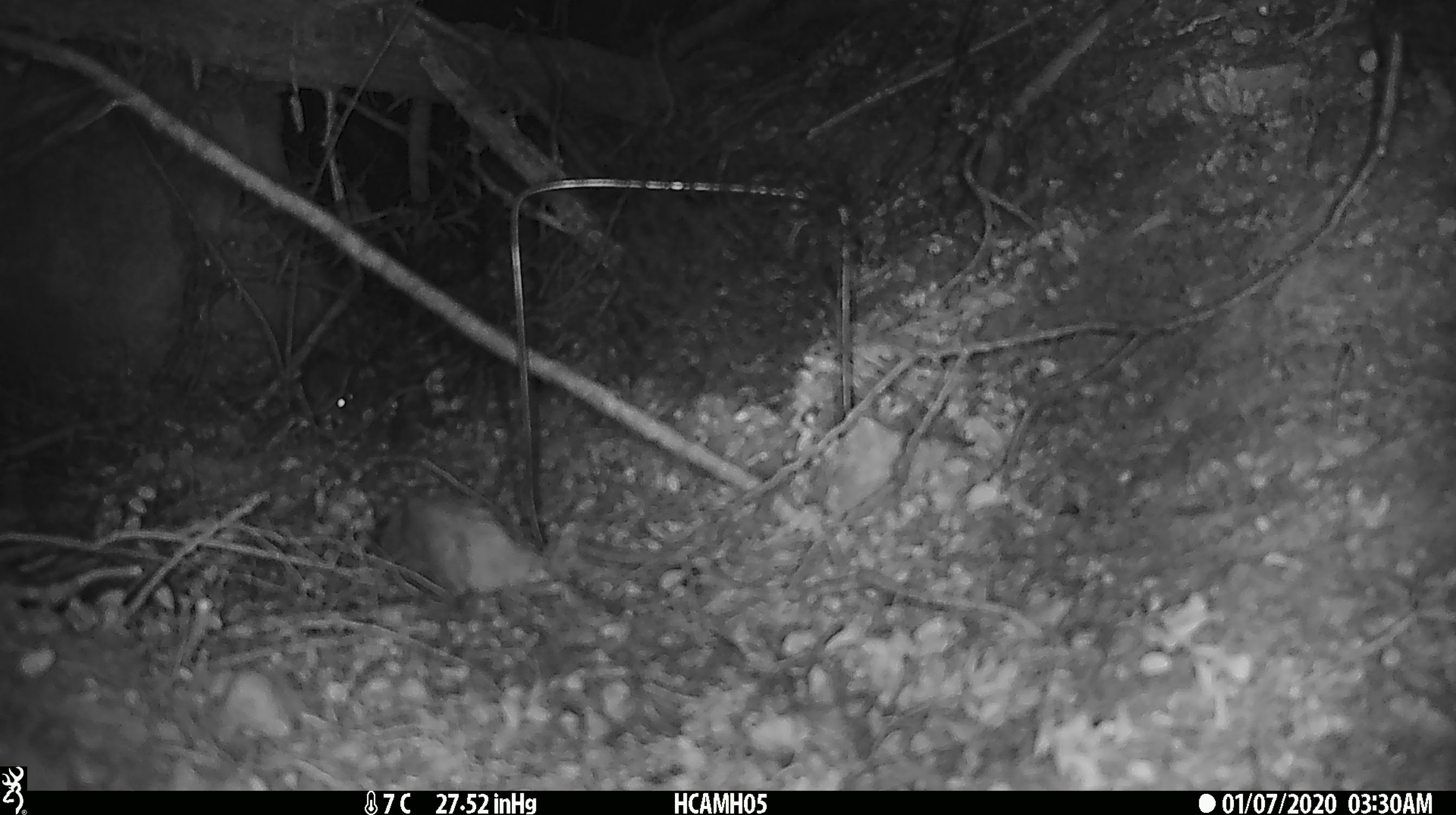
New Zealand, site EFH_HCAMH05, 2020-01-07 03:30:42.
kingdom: Animalia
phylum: Chordata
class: Mammalia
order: Rodentia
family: Muridae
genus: Mus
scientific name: Mus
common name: mouse